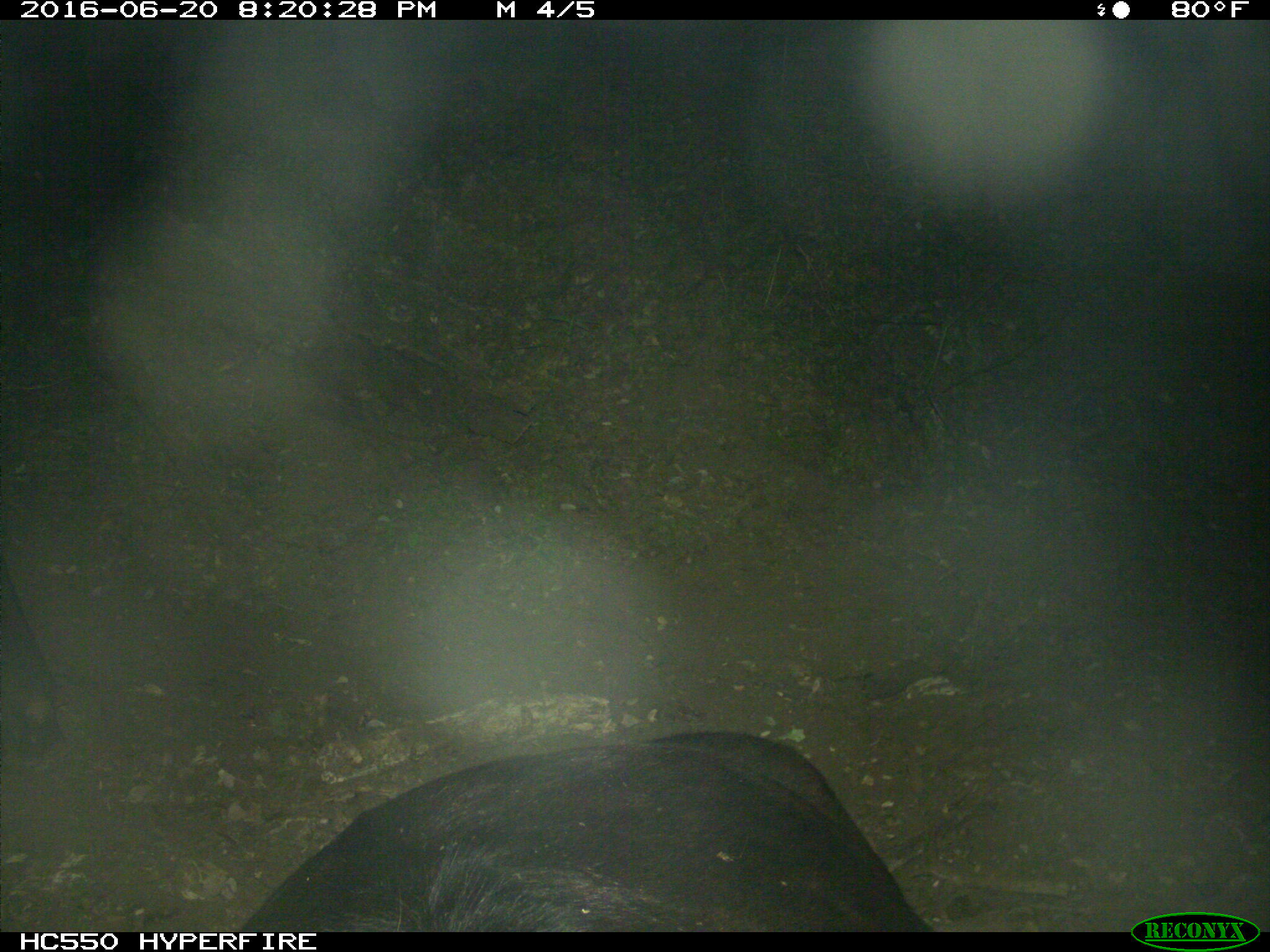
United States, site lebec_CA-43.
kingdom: Animalia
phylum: Chordata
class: Mammalia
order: Artiodactyla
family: Bovidae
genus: Bos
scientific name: Bos taurus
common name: domestic cow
Bos taurus (domestic cow).